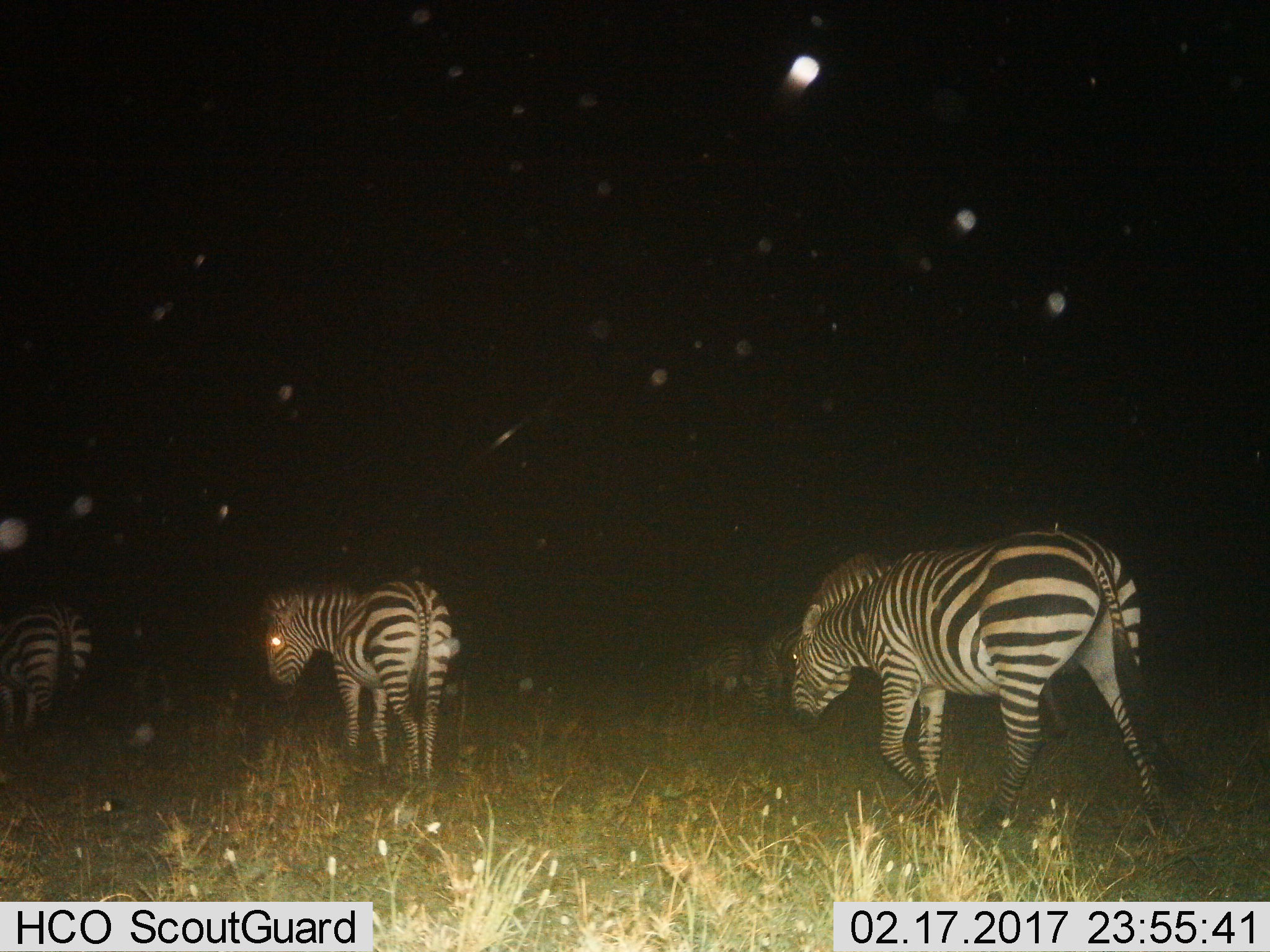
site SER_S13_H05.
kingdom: Animalia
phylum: Chordata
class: Mammalia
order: Perissodactyla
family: Equidae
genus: Equus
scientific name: Equus quagga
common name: plains zebra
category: zebraplains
Zebraplains (plains zebra) (Equus quagga), count 5. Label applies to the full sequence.